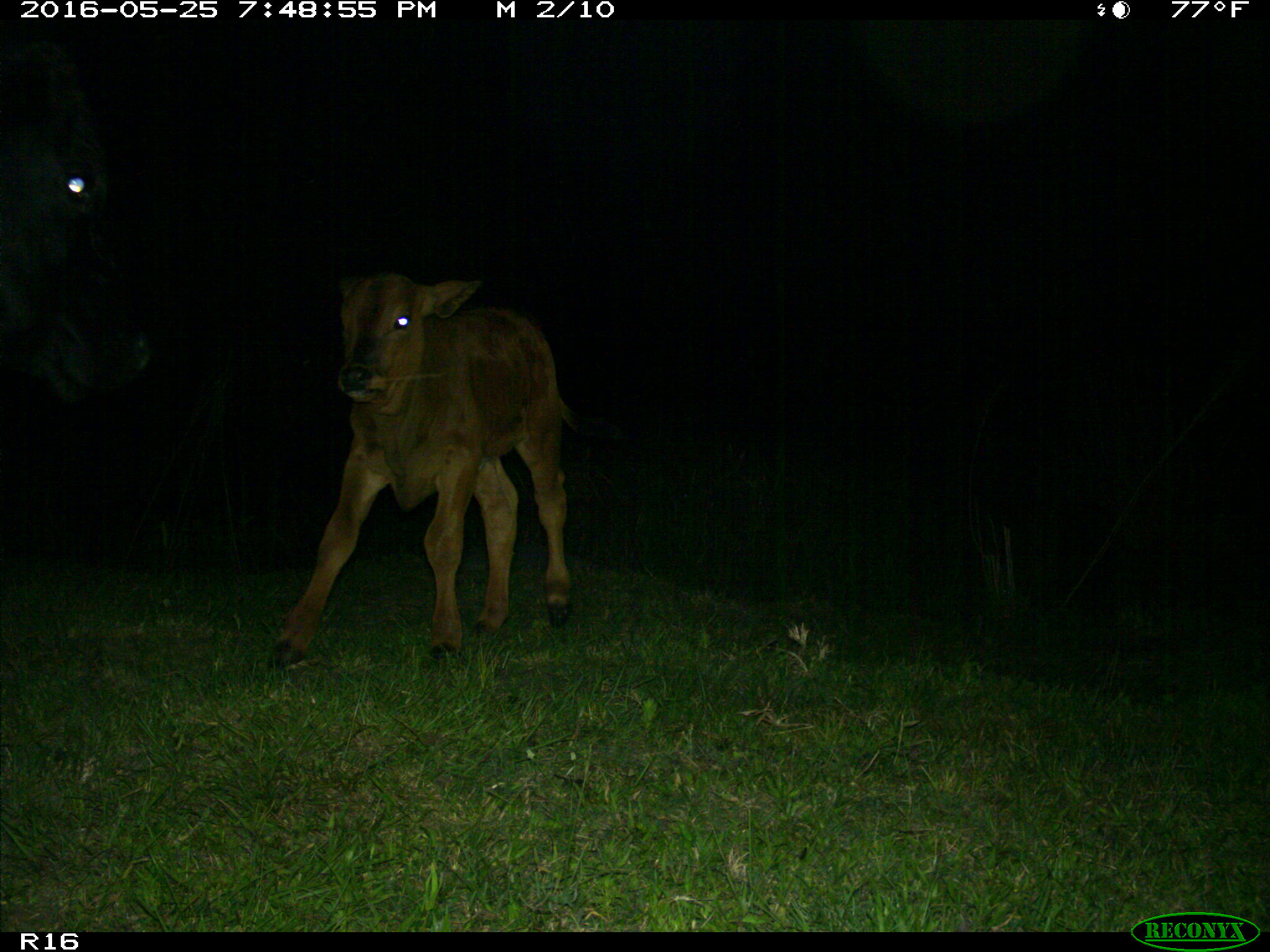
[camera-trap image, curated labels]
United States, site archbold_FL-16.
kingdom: Animalia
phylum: Chordata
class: Mammalia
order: Artiodactyla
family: Bovidae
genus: Bos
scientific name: Bos taurus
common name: domestic cow